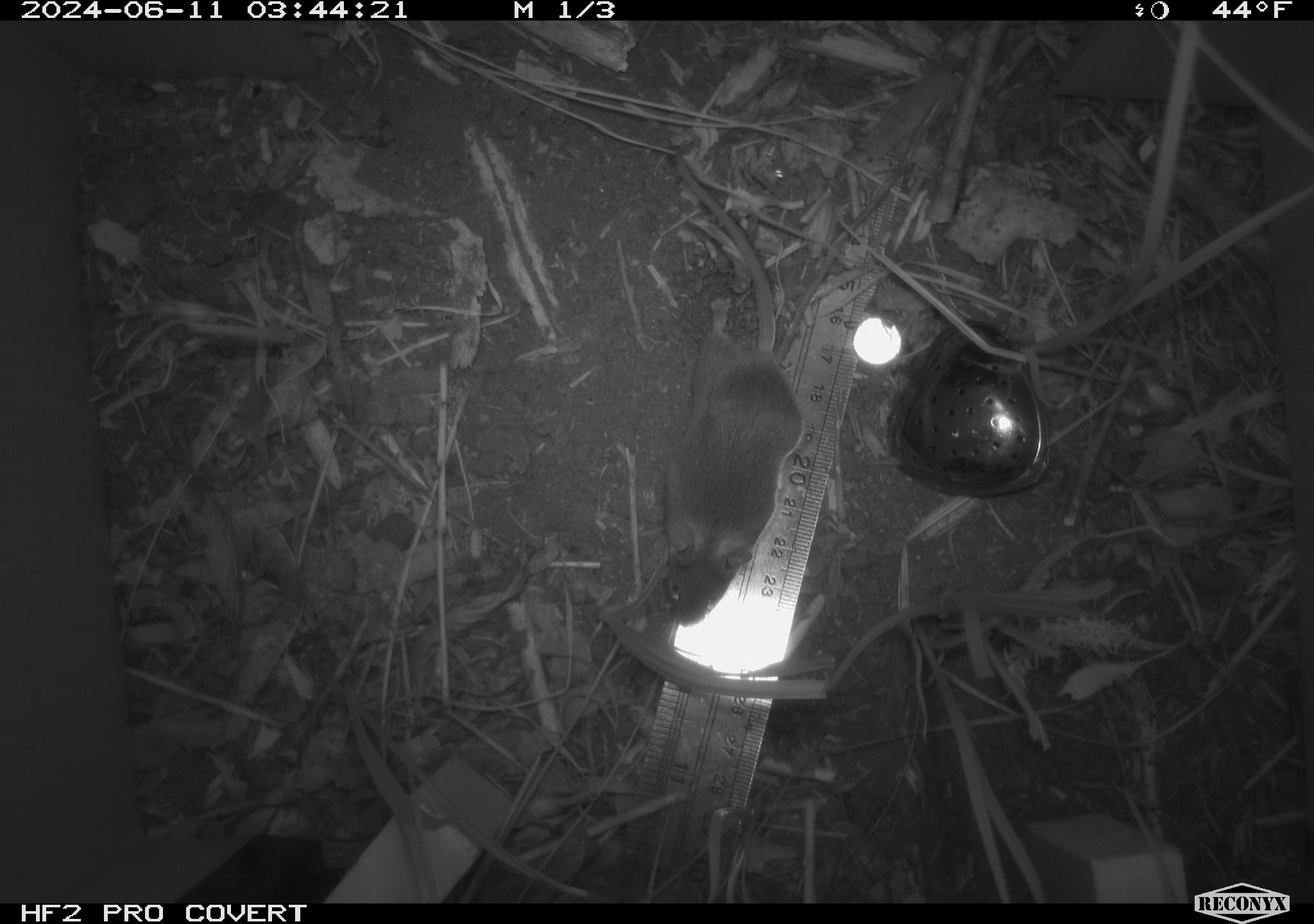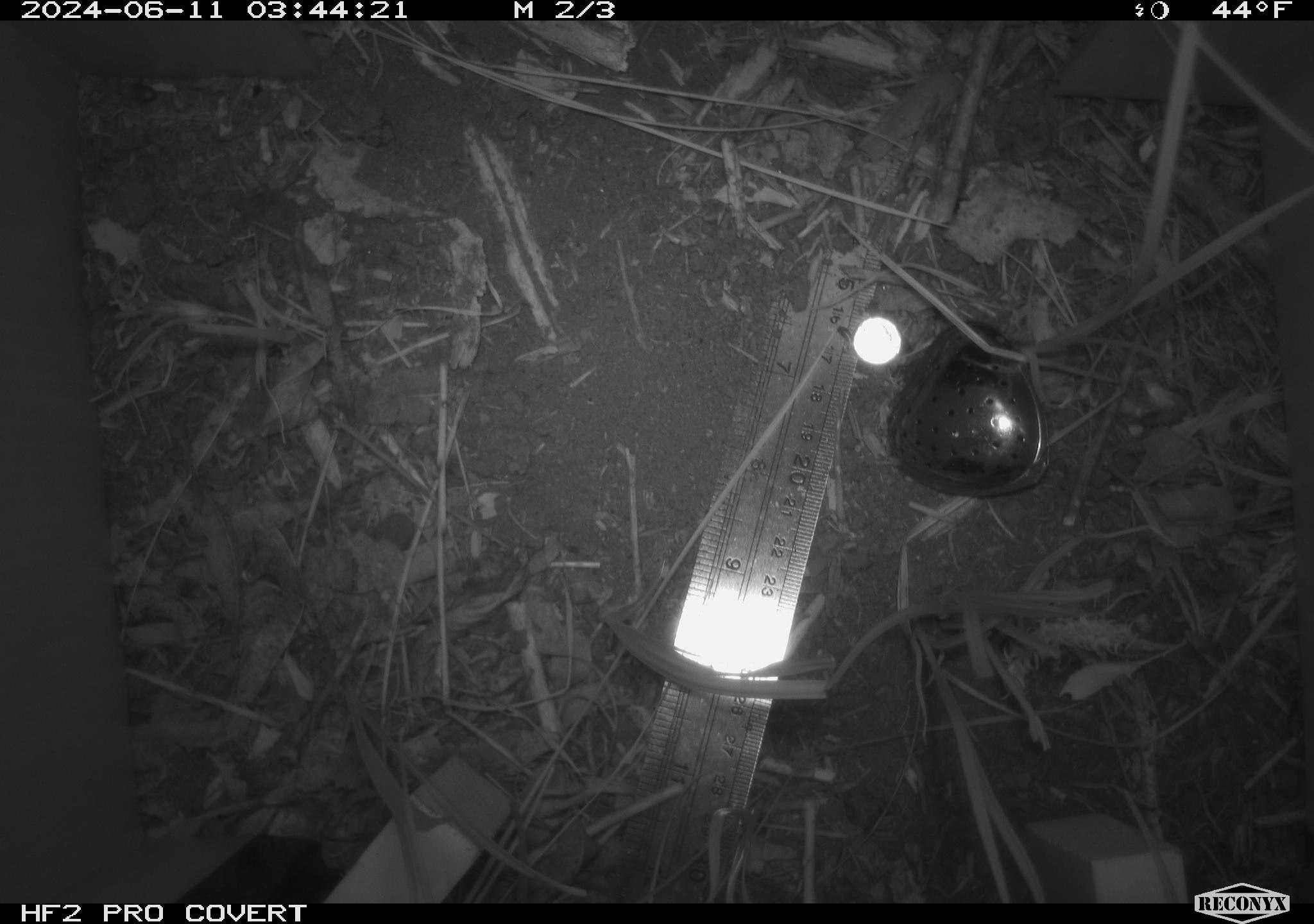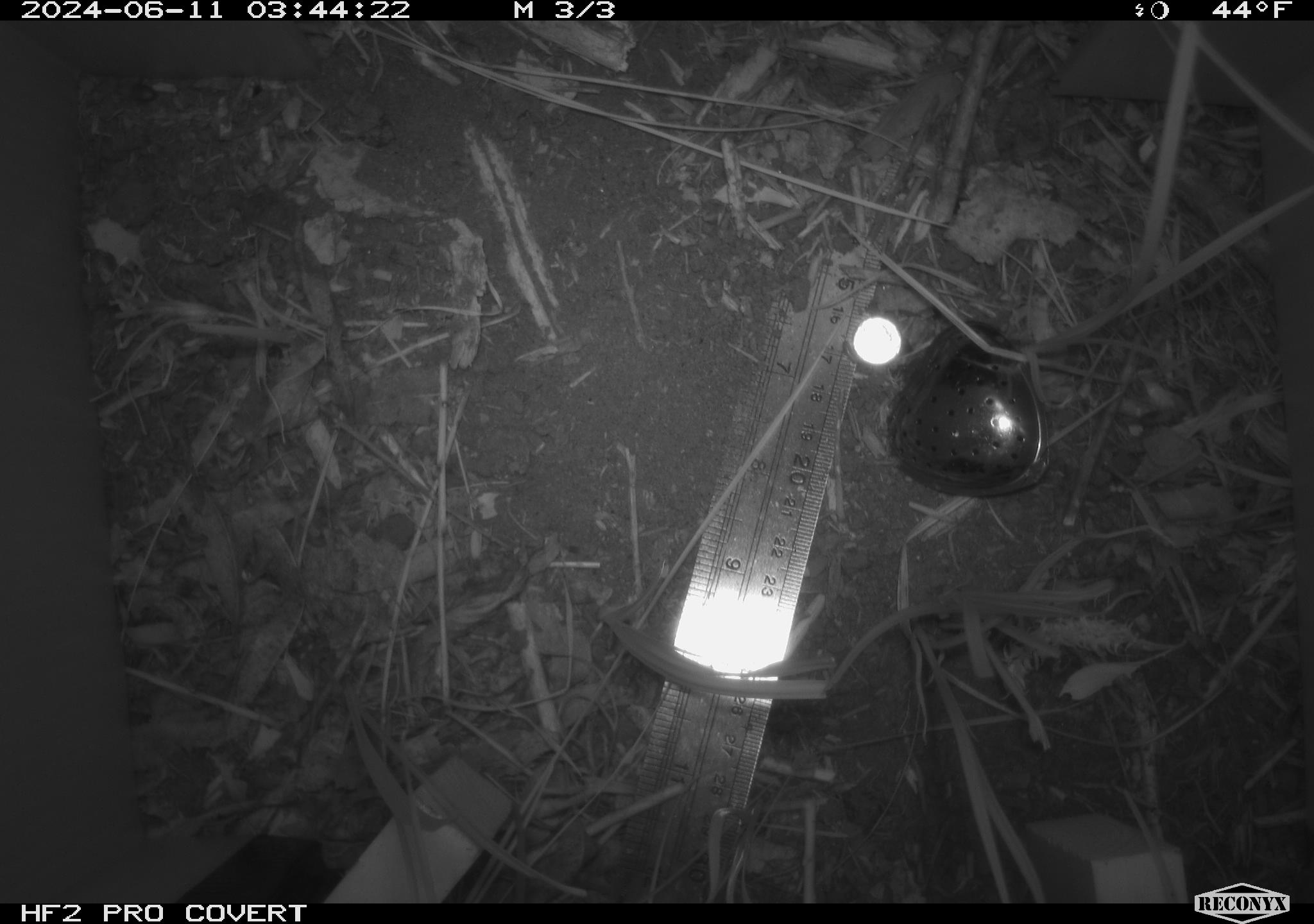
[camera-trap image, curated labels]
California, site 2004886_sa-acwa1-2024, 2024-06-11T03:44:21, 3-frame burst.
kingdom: Animalia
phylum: Chordata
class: Mammalia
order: Rodentia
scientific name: Rodentia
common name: mouse species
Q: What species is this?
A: Mouse species (Rodentia).